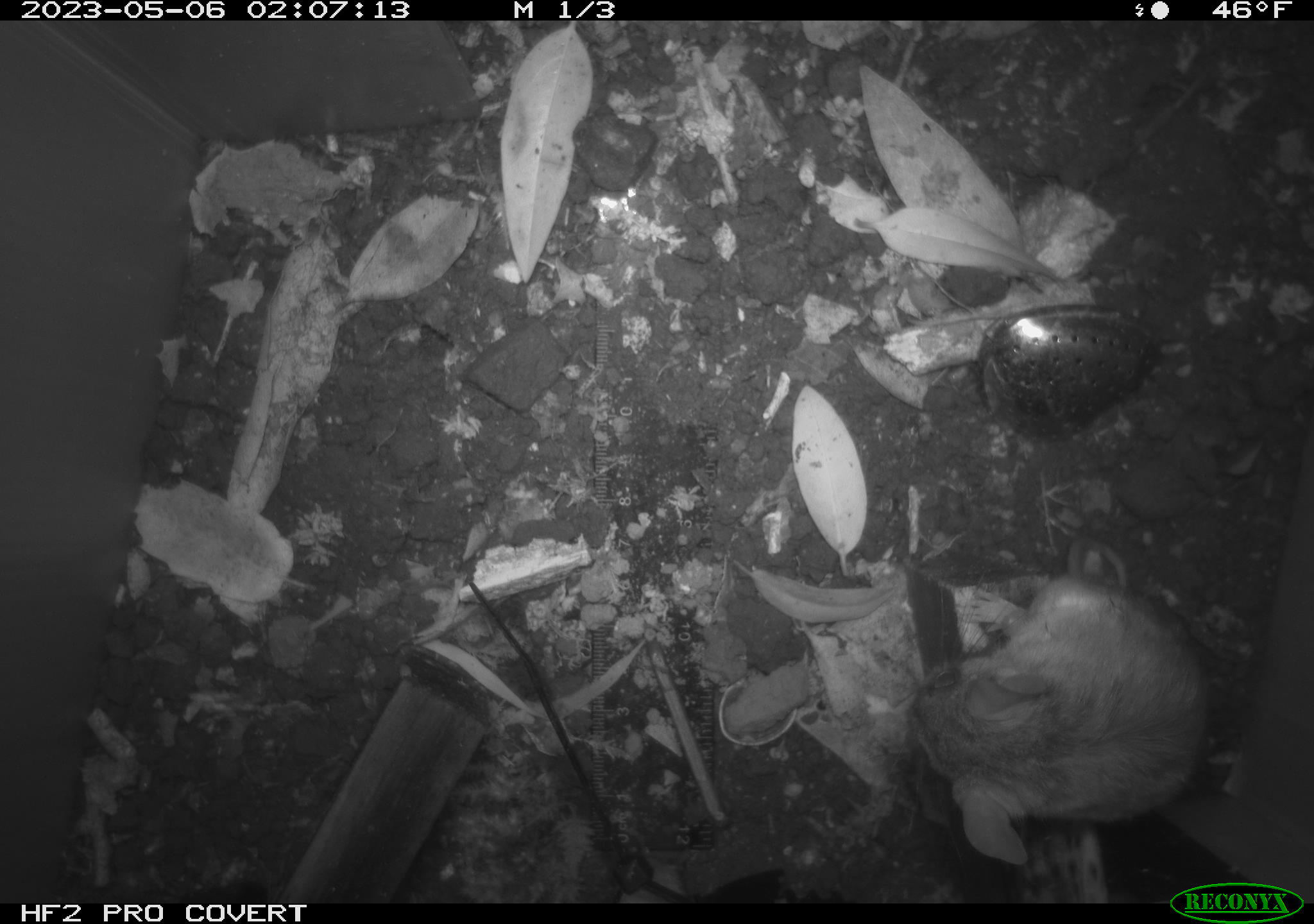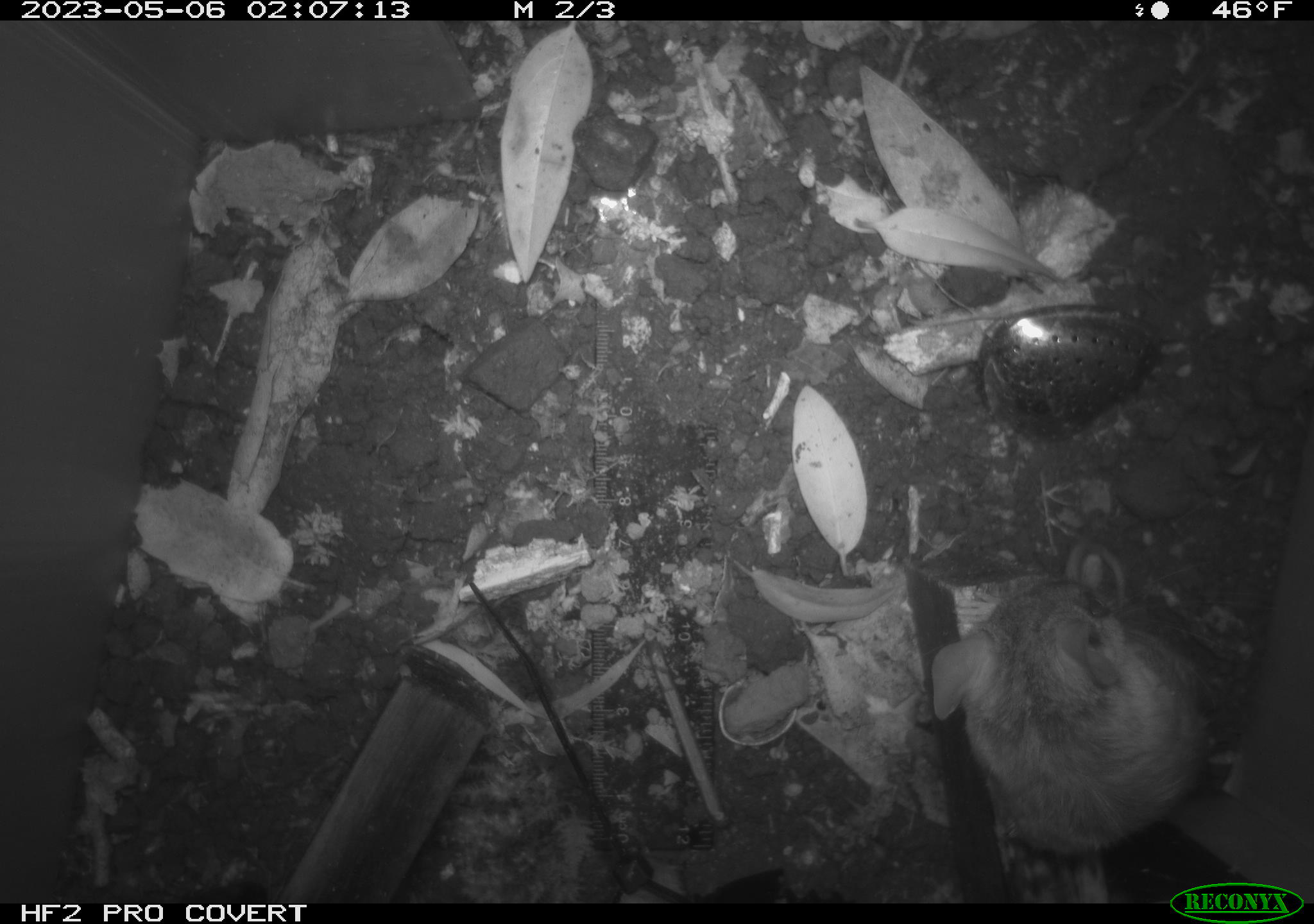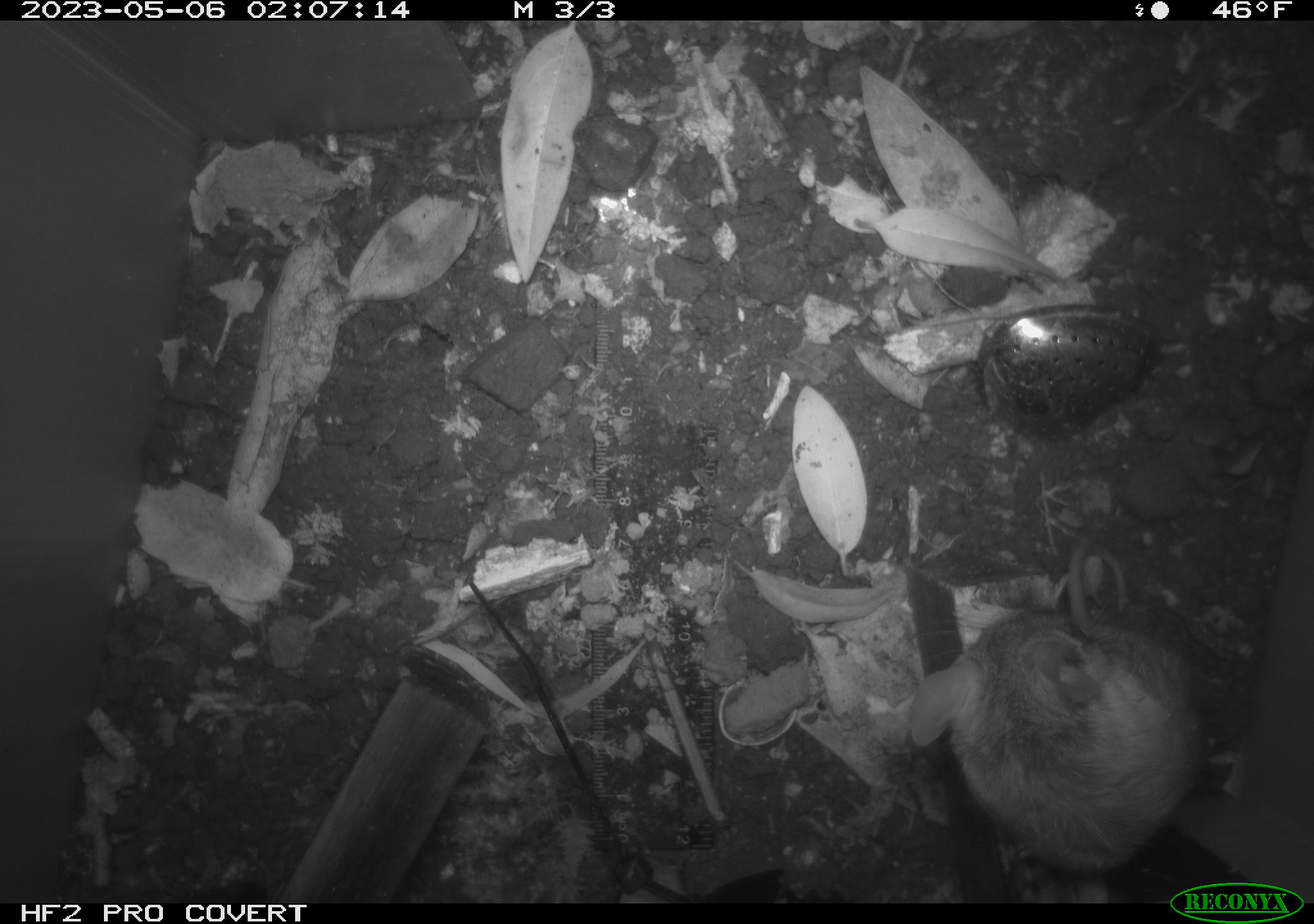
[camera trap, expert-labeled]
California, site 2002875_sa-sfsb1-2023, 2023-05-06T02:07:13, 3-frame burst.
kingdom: Animalia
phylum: Chordata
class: Mammalia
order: Rodentia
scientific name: Rodentia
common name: mouse species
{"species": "mouse species (Rodentia)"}